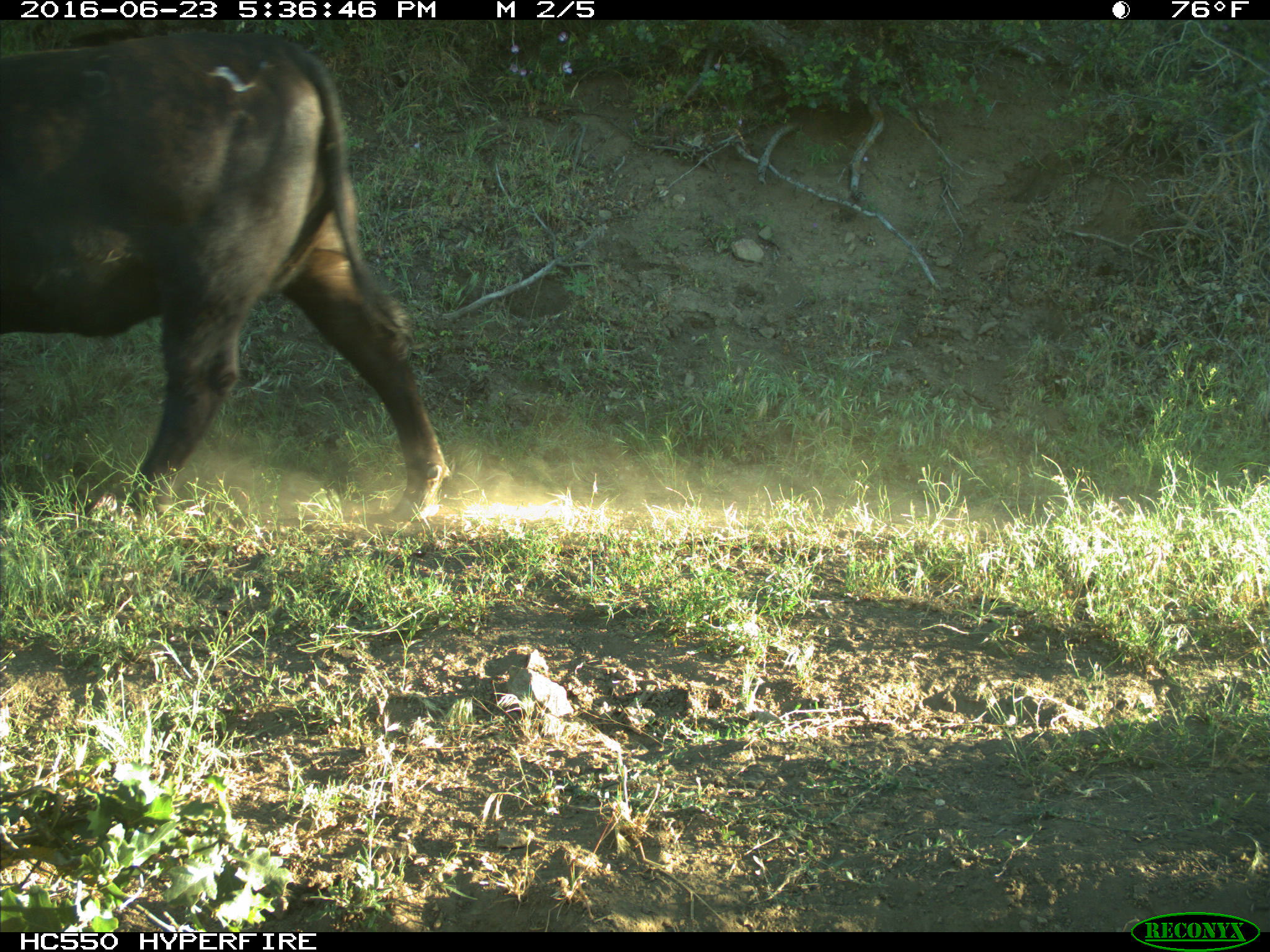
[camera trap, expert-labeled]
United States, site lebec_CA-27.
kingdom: Animalia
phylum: Chordata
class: Mammalia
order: Artiodactyla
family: Bovidae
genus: Bos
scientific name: Bos taurus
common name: domestic cow